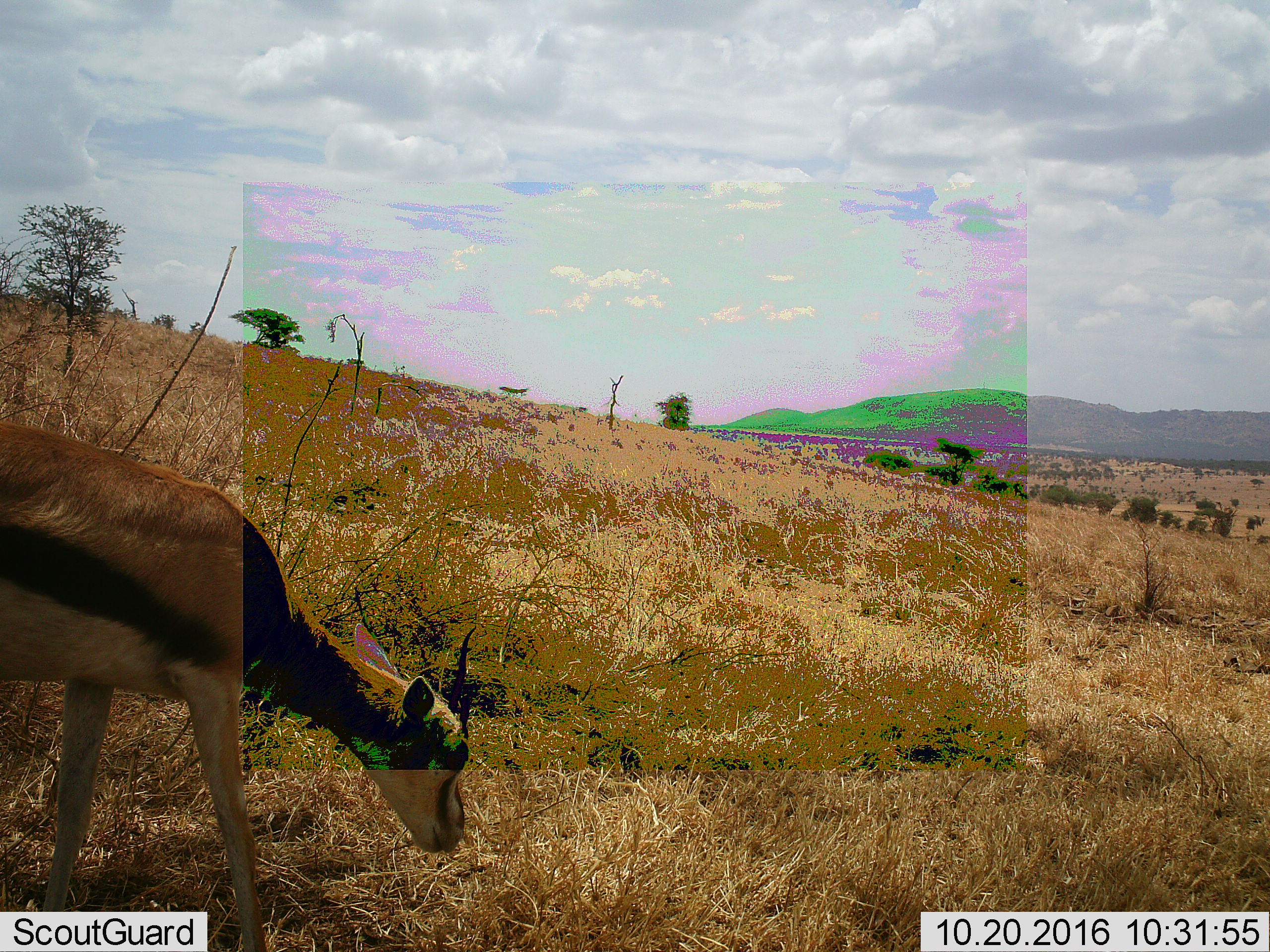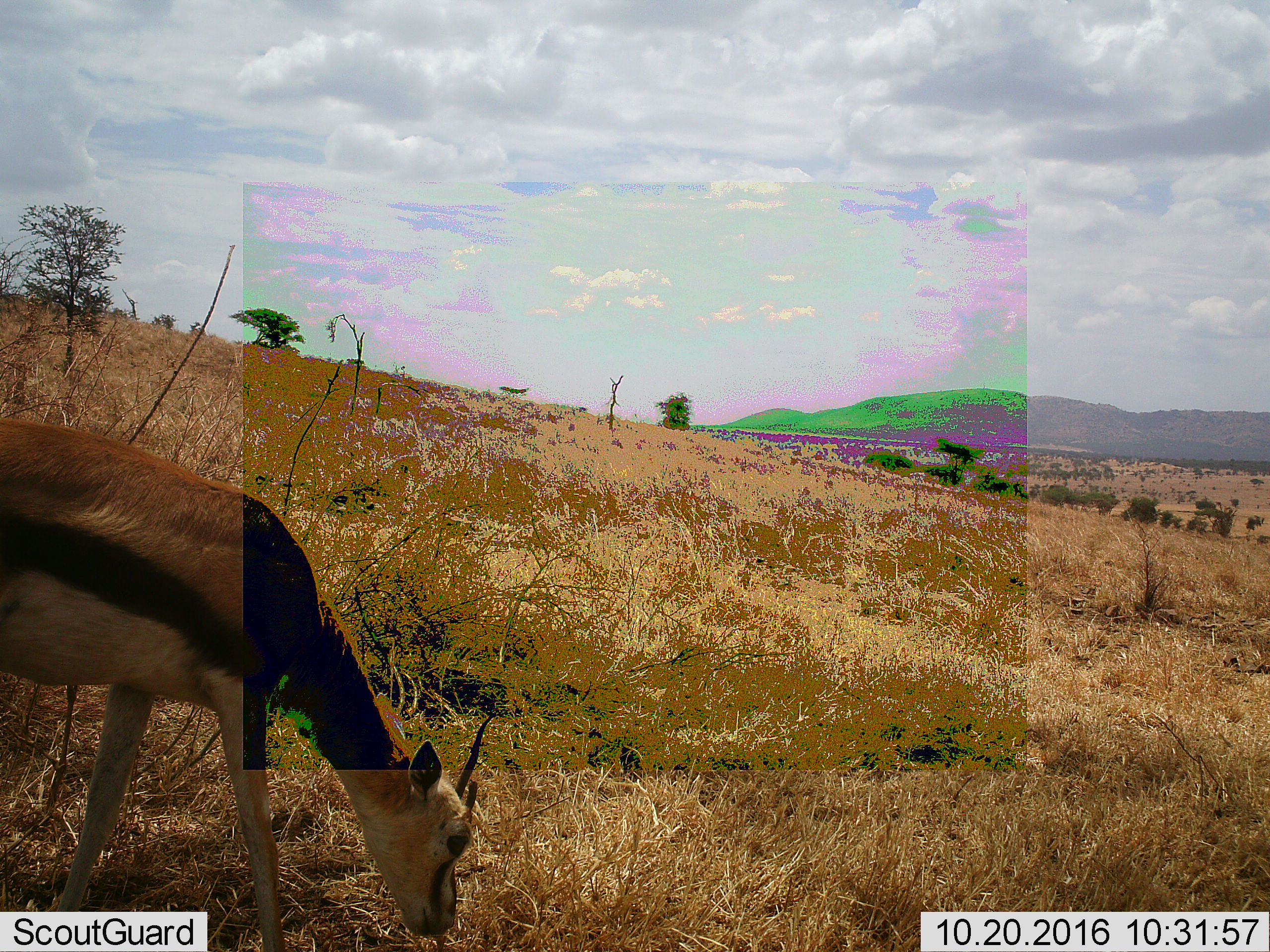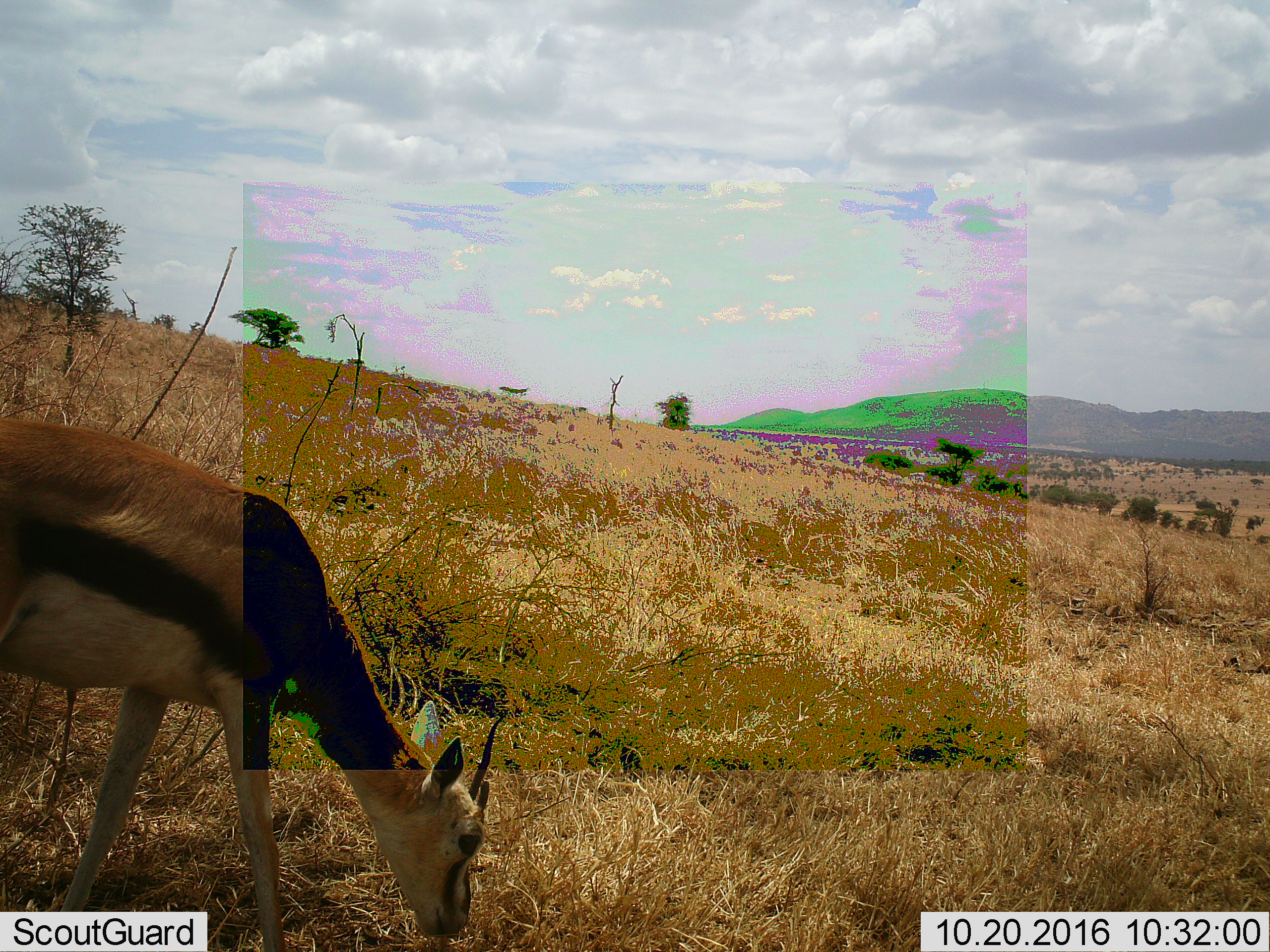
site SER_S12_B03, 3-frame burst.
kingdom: Animalia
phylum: Chordata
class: Mammalia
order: Artiodactyla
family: Bovidae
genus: Eudorcas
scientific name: Eudorcas thomsonii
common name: thomson's gazelle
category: gazellethomsons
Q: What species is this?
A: Gazellethomsons (thomson's gazelle) (Eudorcas thomsonii).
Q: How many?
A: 1.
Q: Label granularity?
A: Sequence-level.